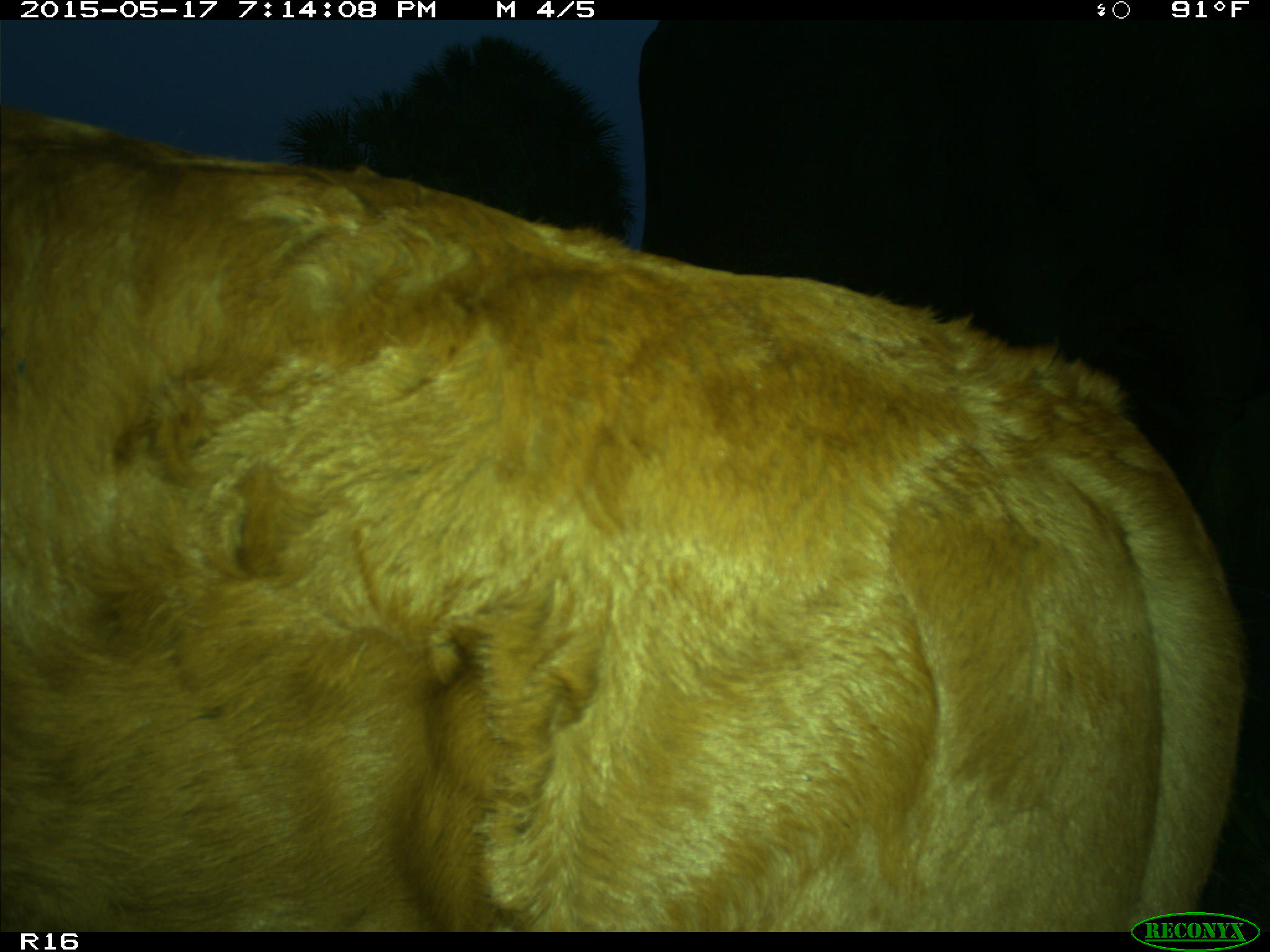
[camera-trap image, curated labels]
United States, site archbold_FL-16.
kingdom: Animalia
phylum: Chordata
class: Mammalia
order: Artiodactyla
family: Bovidae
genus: Bos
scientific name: Bos taurus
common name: domestic cow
Bos taurus (domestic cow).